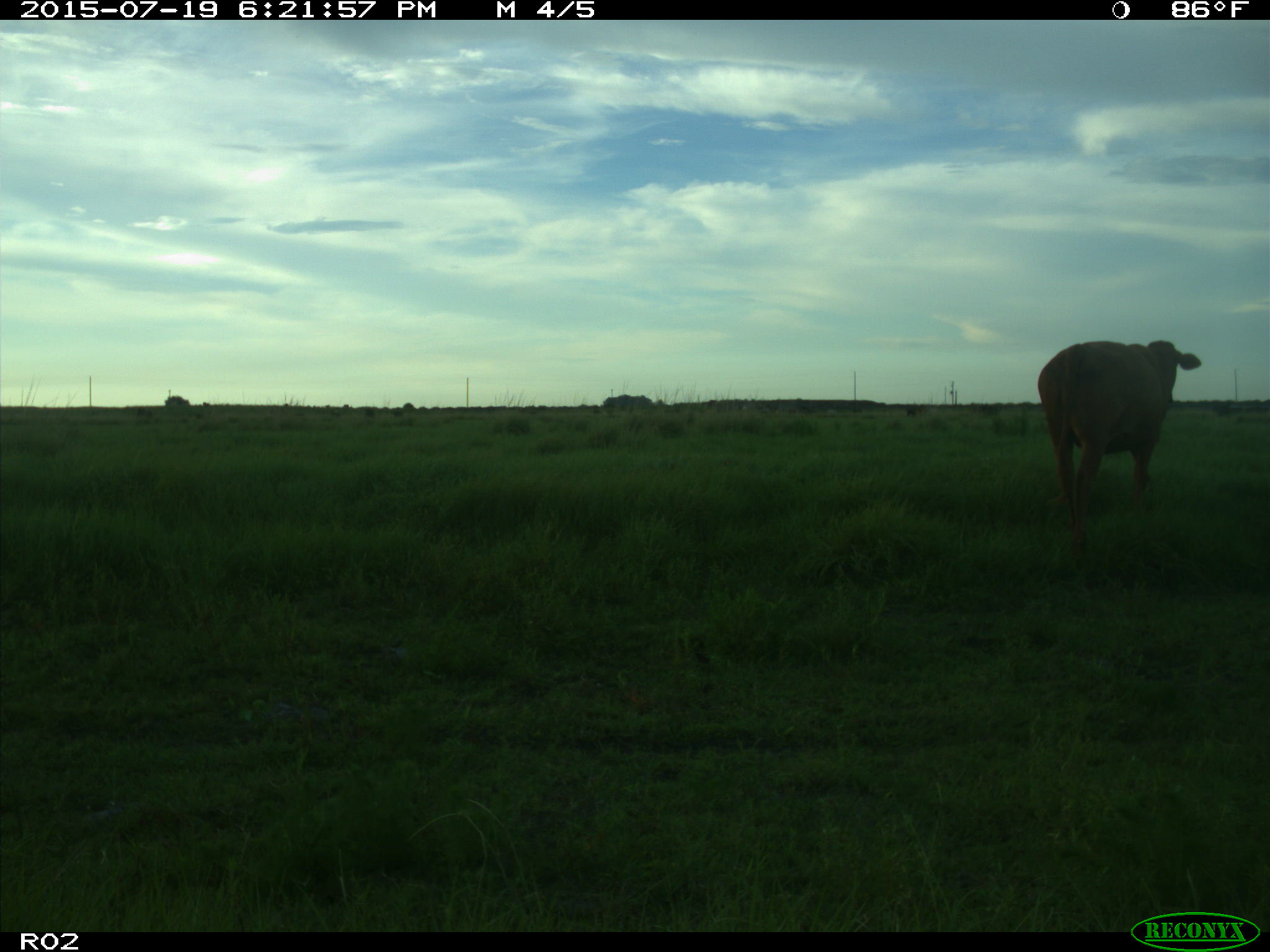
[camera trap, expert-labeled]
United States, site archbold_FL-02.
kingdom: Animalia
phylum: Chordata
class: Mammalia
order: Artiodactyla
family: Bovidae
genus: Bos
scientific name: Bos taurus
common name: domestic cow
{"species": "Bos taurus (domestic cow)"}